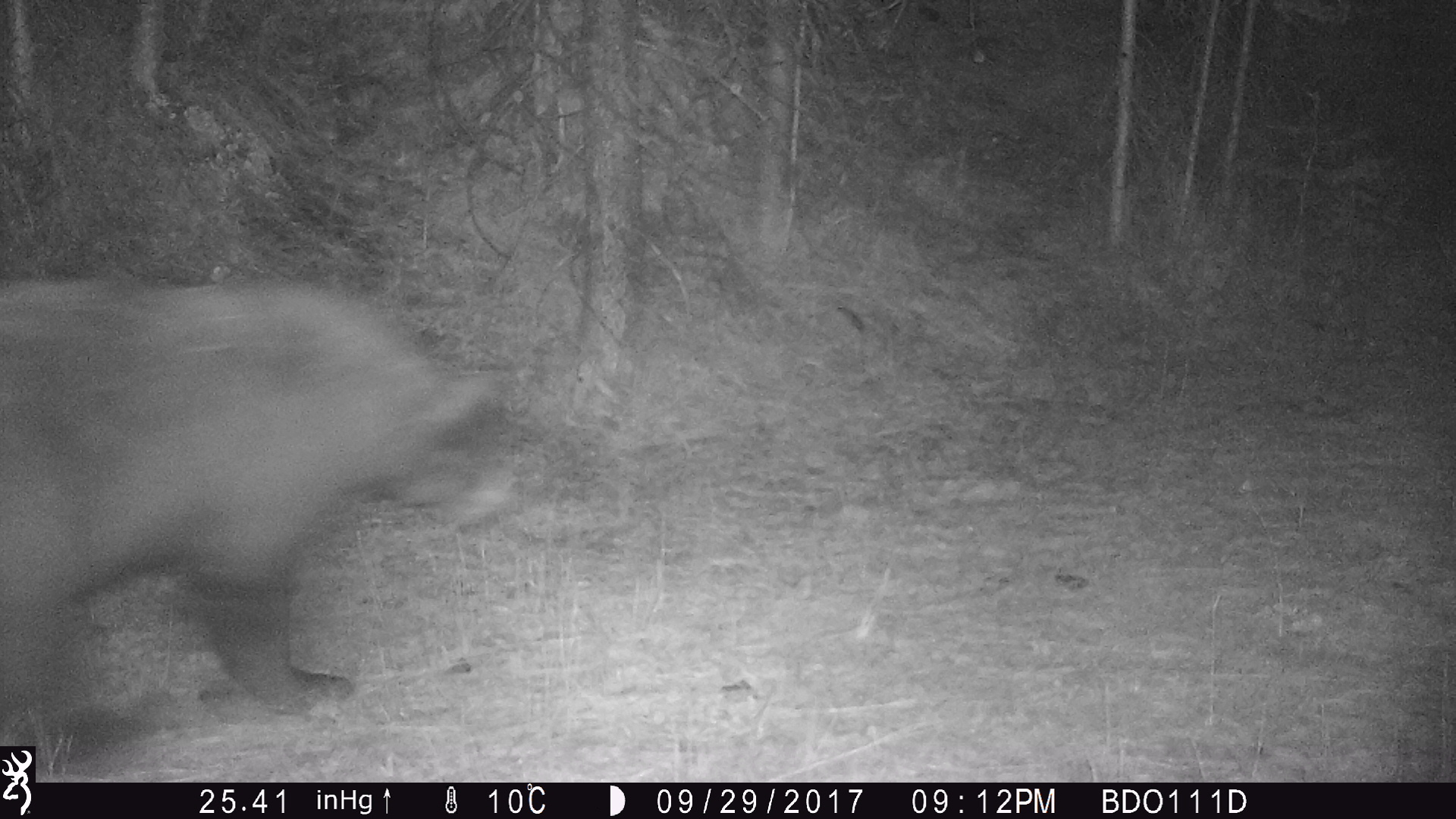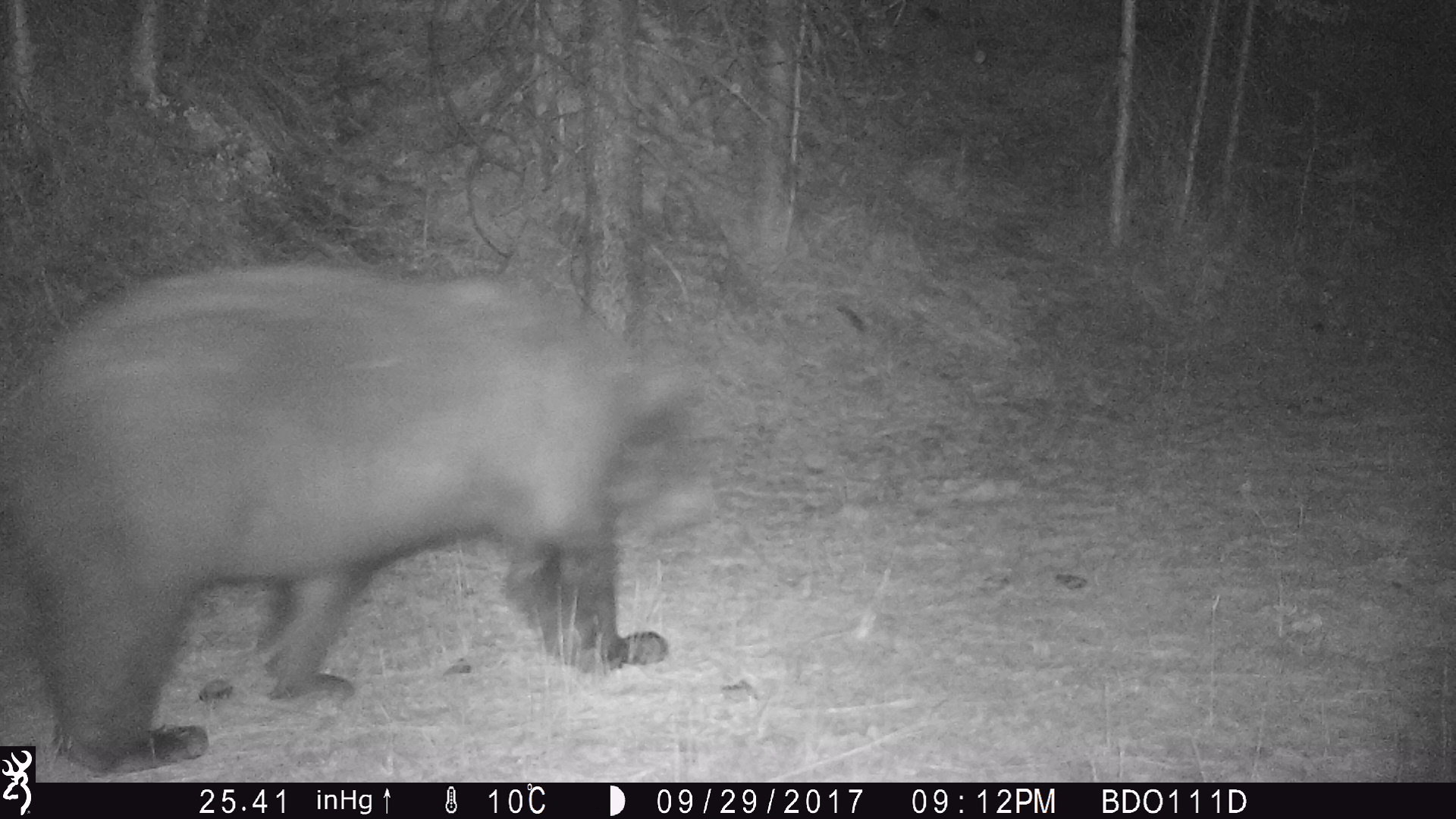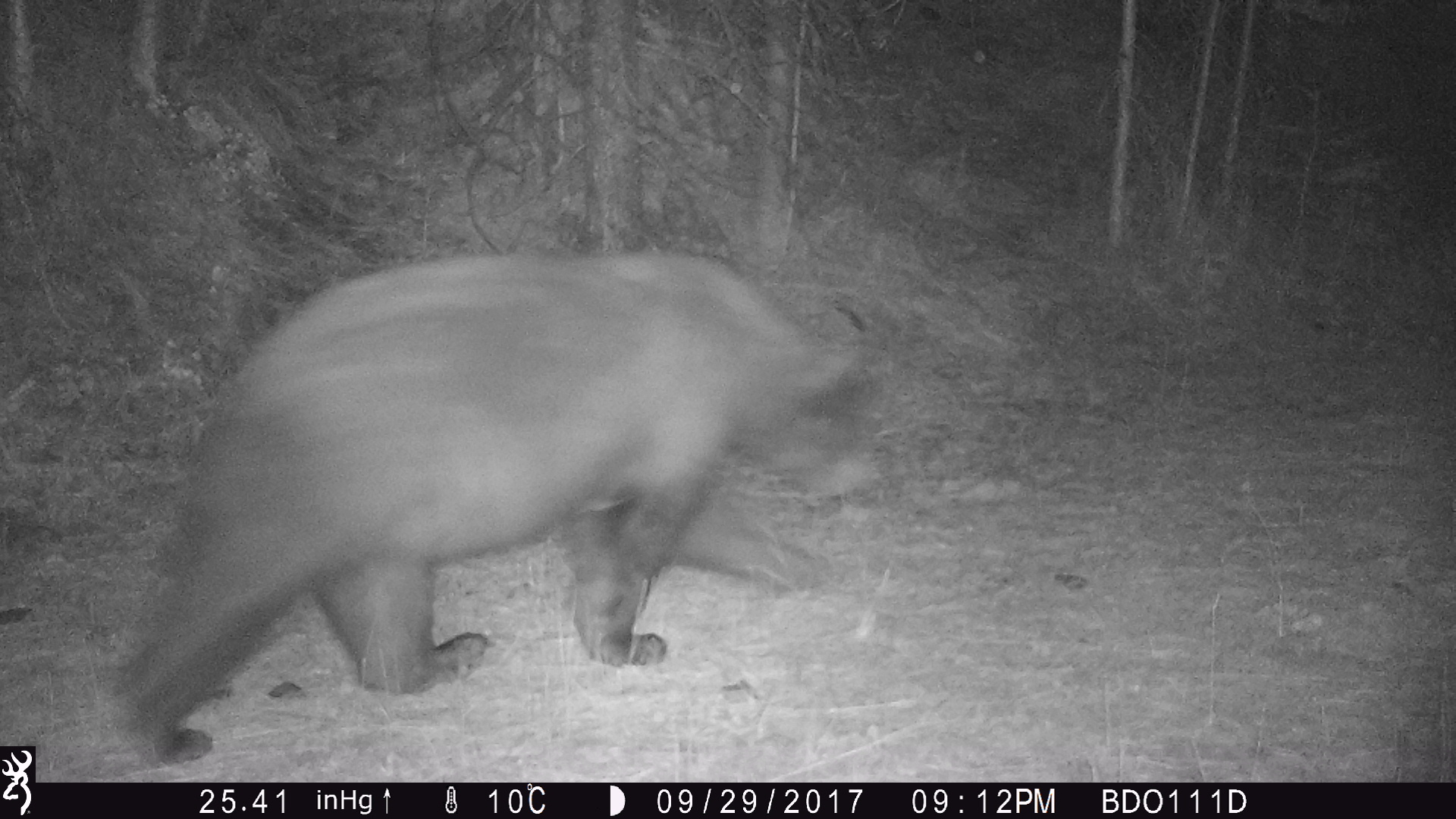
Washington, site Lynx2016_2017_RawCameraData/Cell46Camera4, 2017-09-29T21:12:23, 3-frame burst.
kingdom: Animalia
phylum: Chordata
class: Mammalia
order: Carnivora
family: Ursidae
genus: Ursus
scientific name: Ursus americanus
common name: american black bear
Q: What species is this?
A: Ursus americanus (american black bear).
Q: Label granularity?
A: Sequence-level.